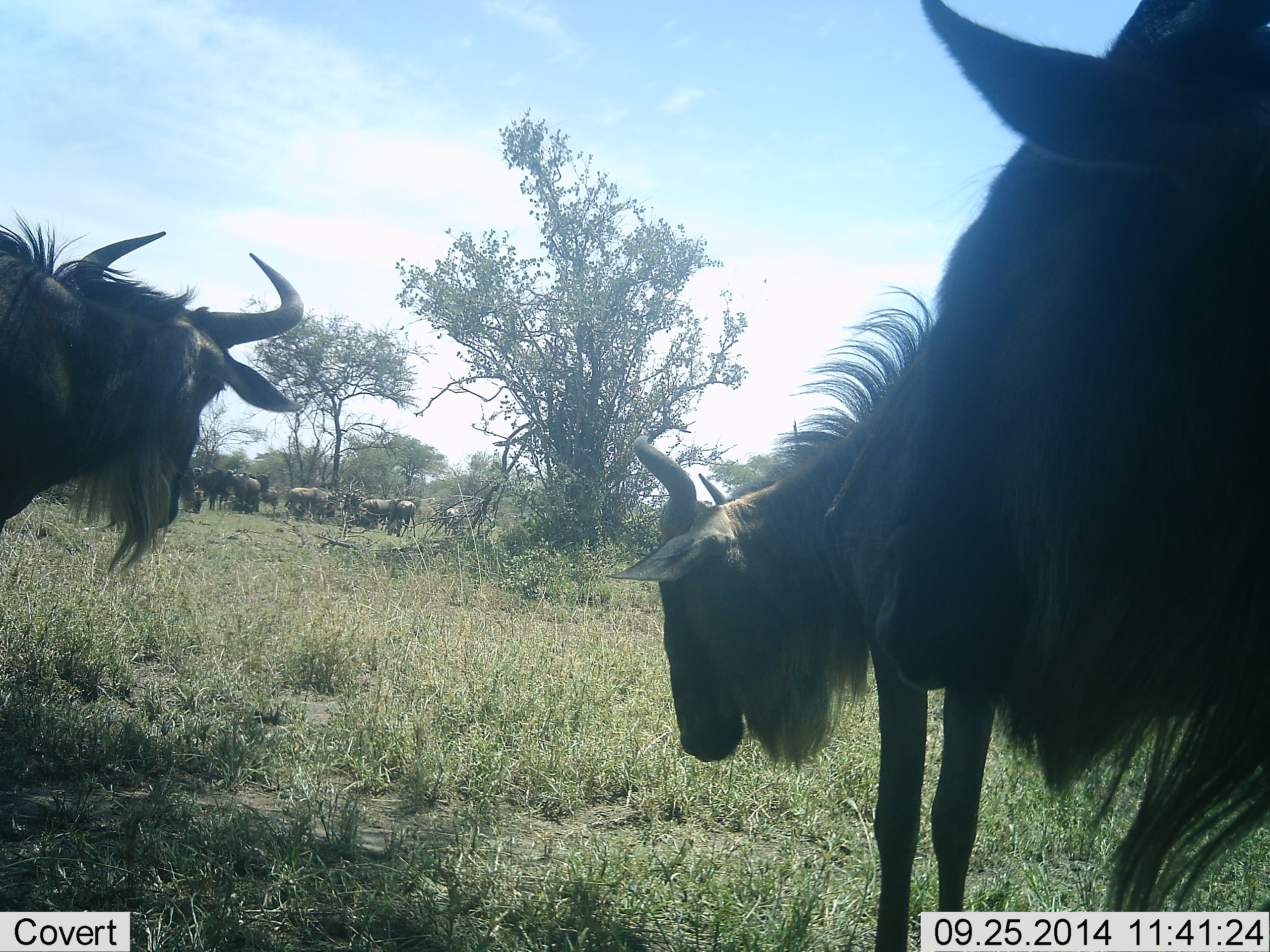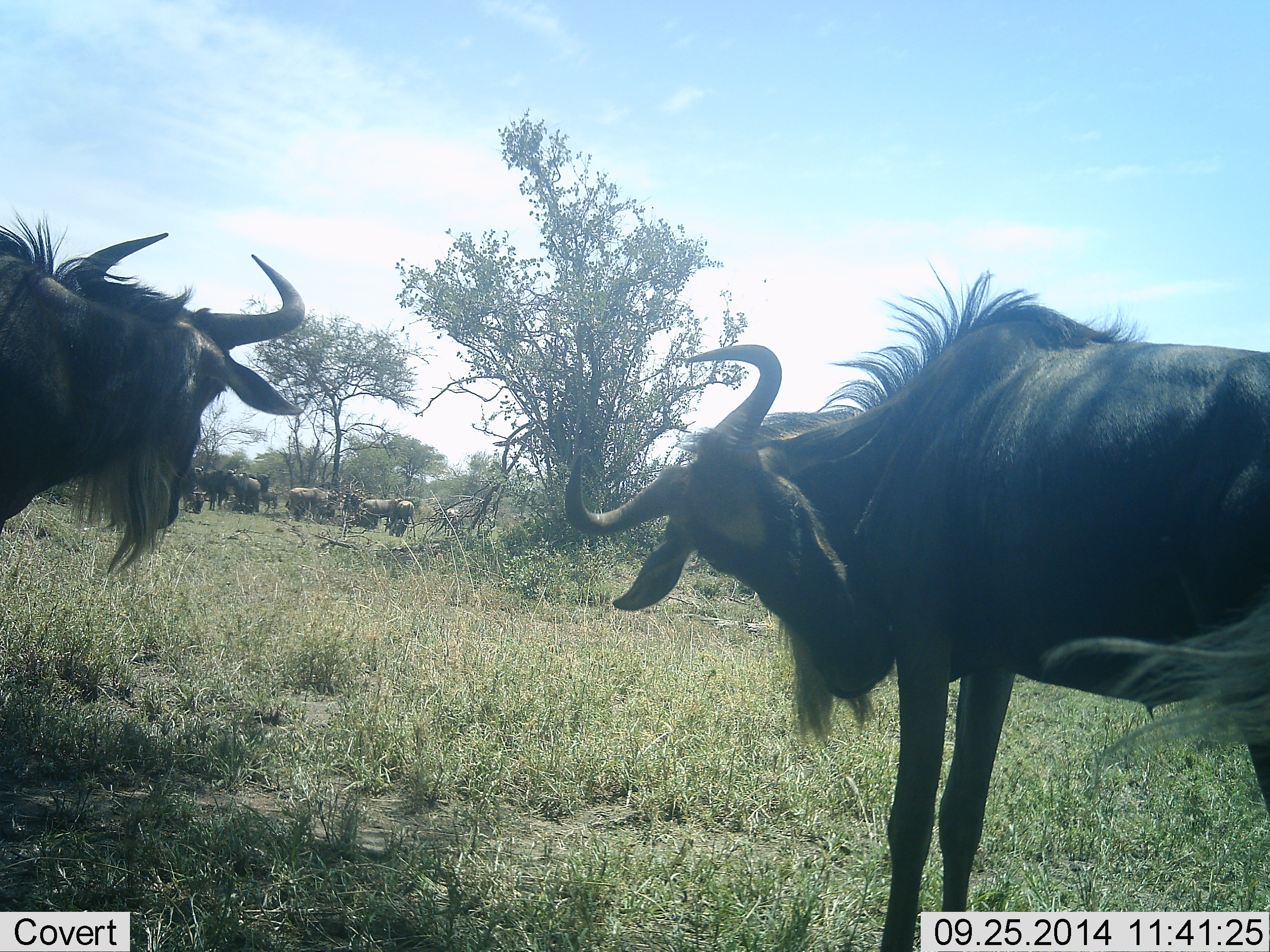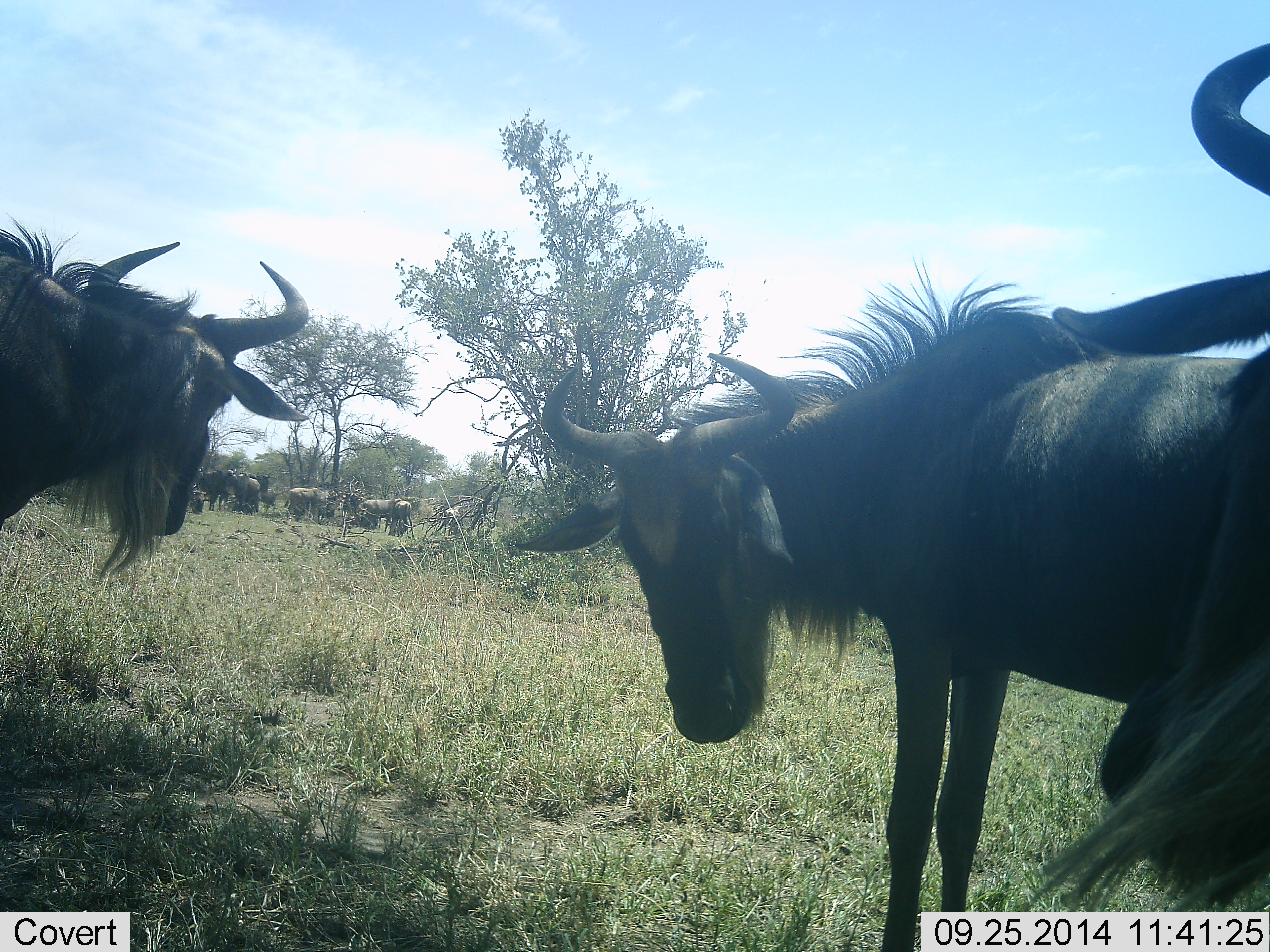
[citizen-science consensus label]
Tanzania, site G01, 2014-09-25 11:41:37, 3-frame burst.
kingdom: Animalia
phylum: Chordata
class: Mammalia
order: Artiodactyla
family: Bovidae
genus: Connochaetes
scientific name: Connochaetes taurinus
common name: blue wildebeest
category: wildebeest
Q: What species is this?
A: Wildebeest (blue wildebeest) (Connochaetes taurinus).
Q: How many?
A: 11-50.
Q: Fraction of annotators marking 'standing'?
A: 100%.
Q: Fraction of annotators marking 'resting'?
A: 10%.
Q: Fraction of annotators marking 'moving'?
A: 30%.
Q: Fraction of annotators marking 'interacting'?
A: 20%.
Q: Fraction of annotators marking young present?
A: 0%.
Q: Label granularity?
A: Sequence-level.